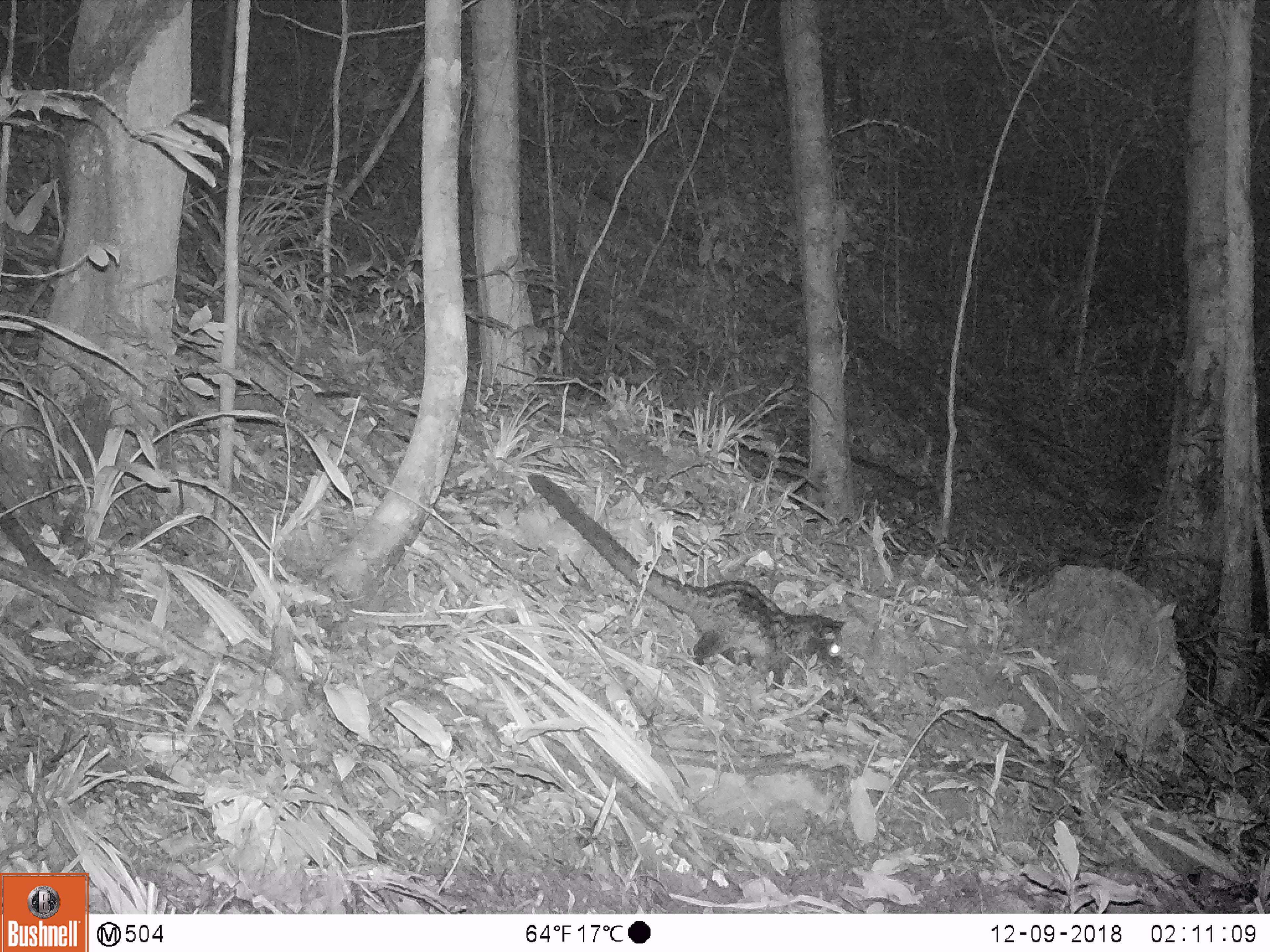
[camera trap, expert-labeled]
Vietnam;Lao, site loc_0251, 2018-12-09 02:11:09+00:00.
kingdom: Animalia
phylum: Chordata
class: Mammalia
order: Carnivora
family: Viverridae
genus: Paradoxurus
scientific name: Paradoxurus hermaphroditus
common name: common palm civet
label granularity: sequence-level